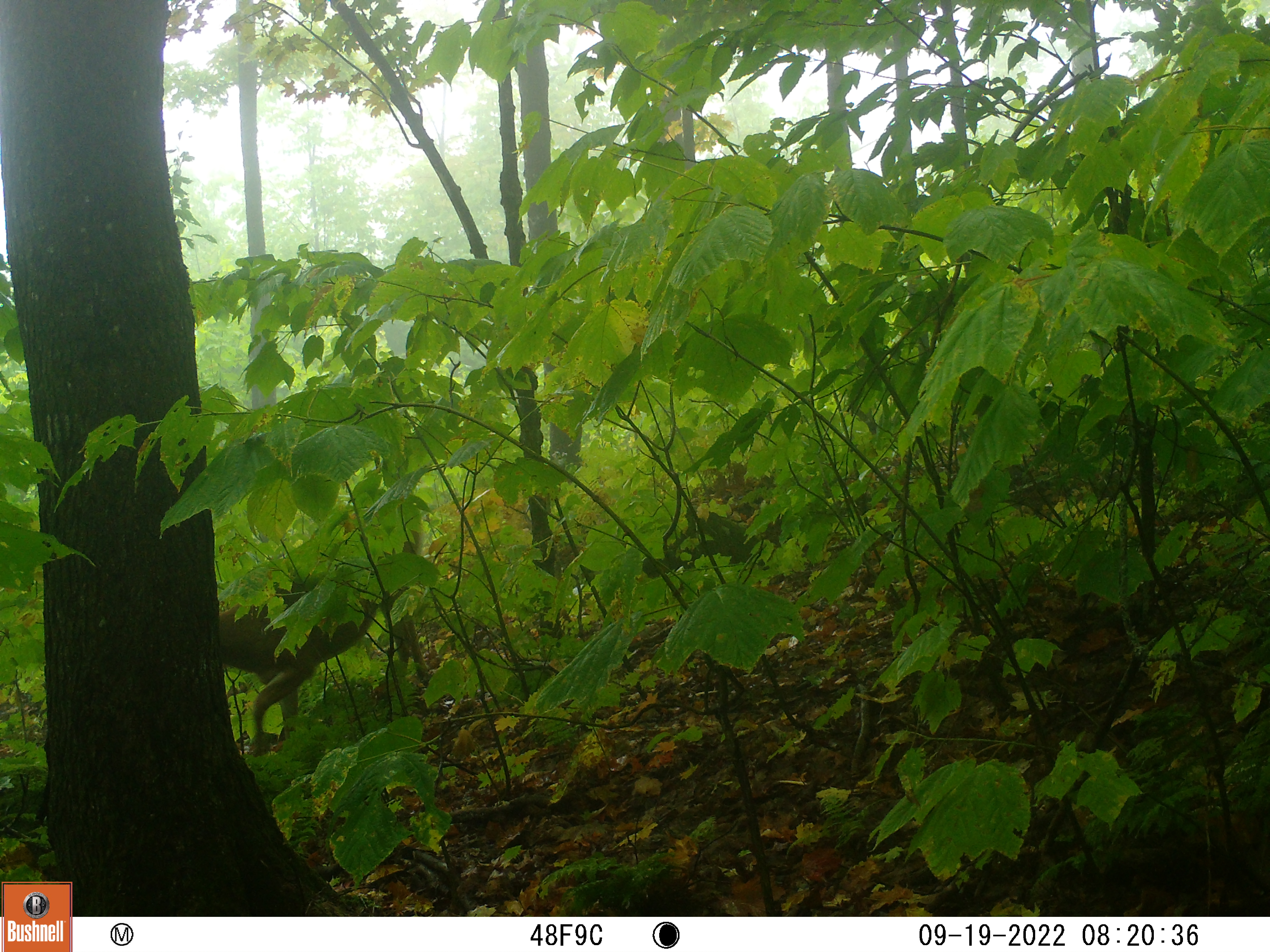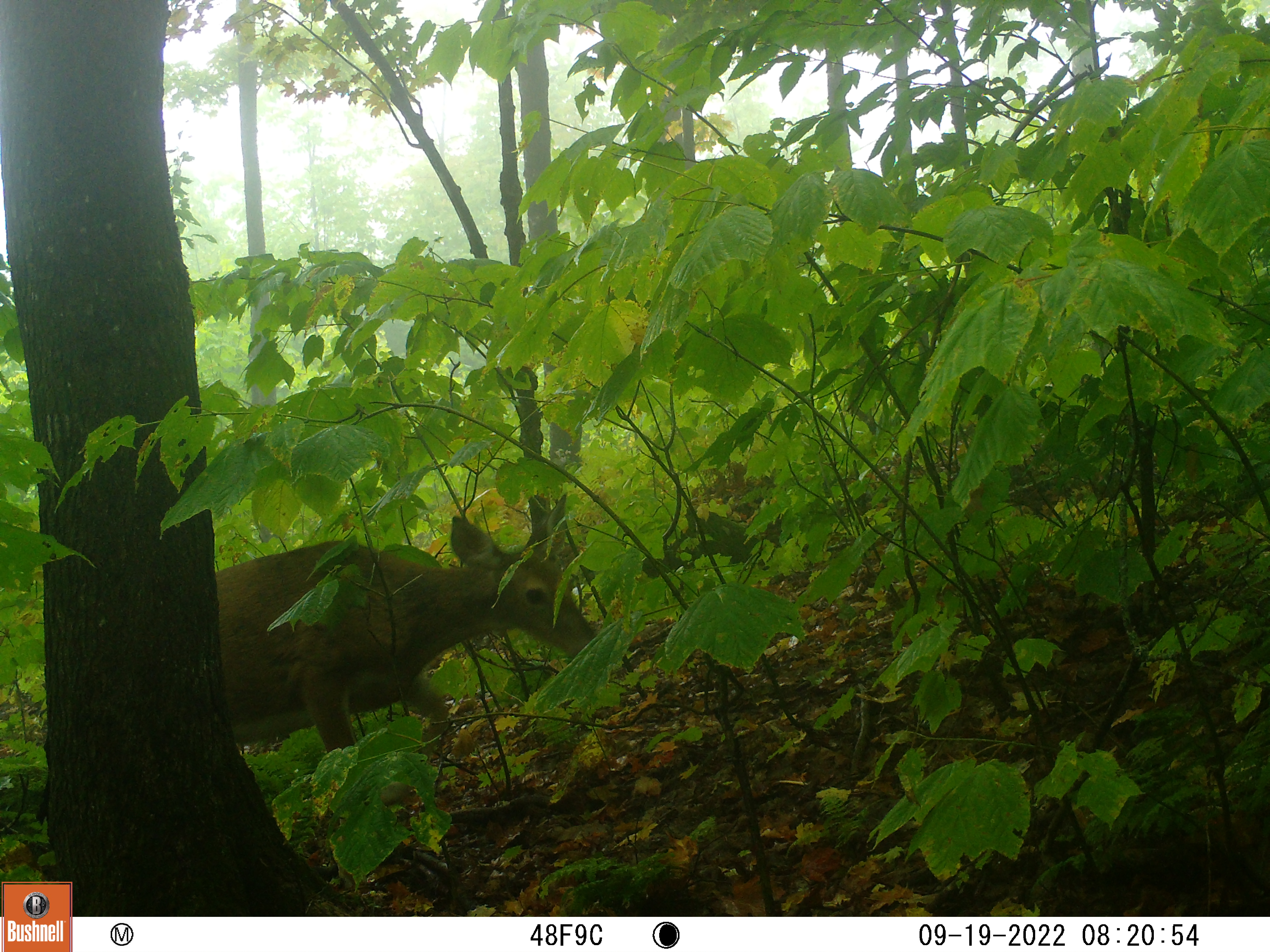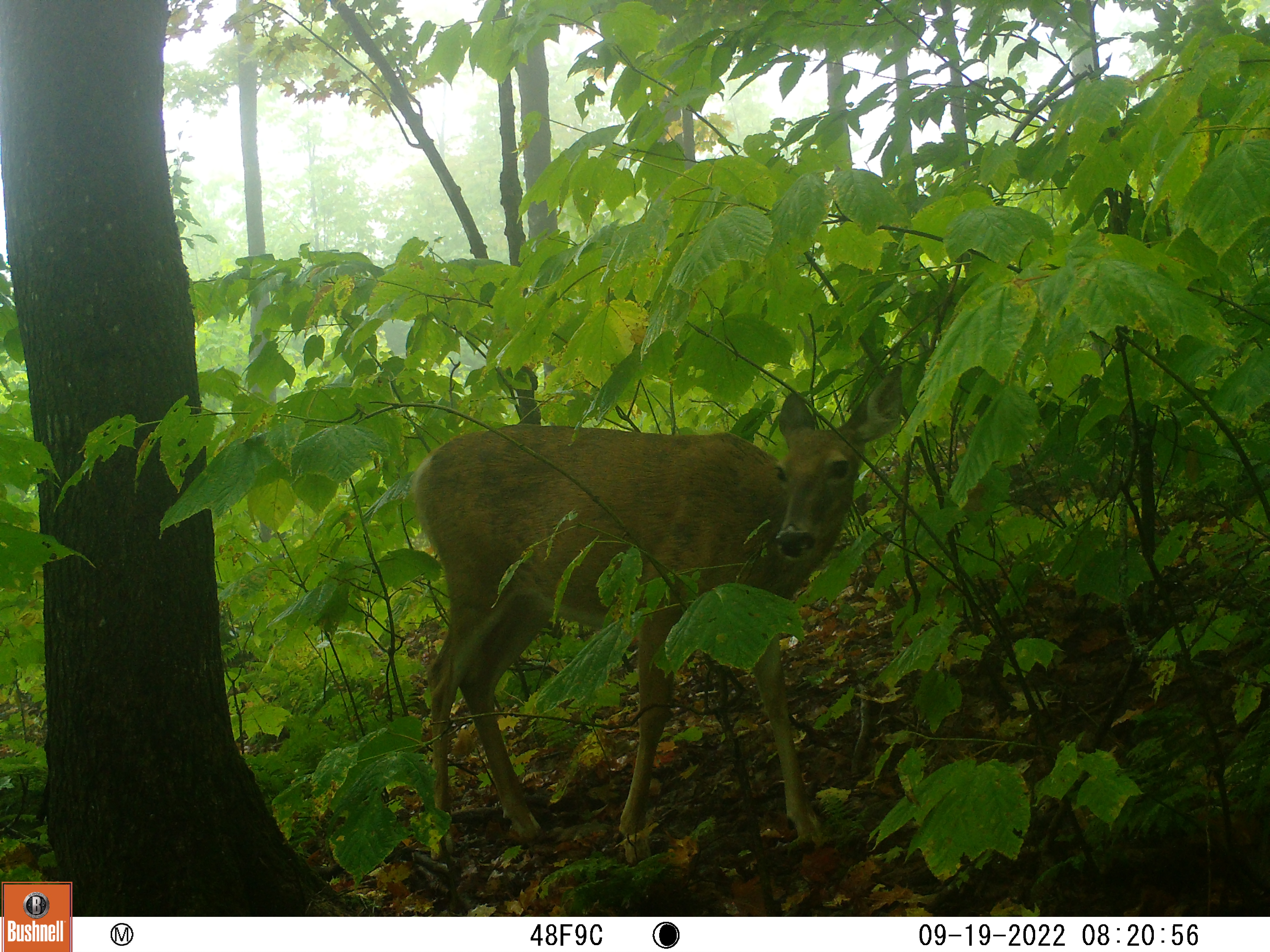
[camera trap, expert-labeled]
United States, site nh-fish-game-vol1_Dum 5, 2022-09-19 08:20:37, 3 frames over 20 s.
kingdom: Animalia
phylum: Chordata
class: Mammalia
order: Artiodactyla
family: Cervidae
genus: Odocoileus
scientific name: Odocoileus virginianus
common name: white-tailed deer